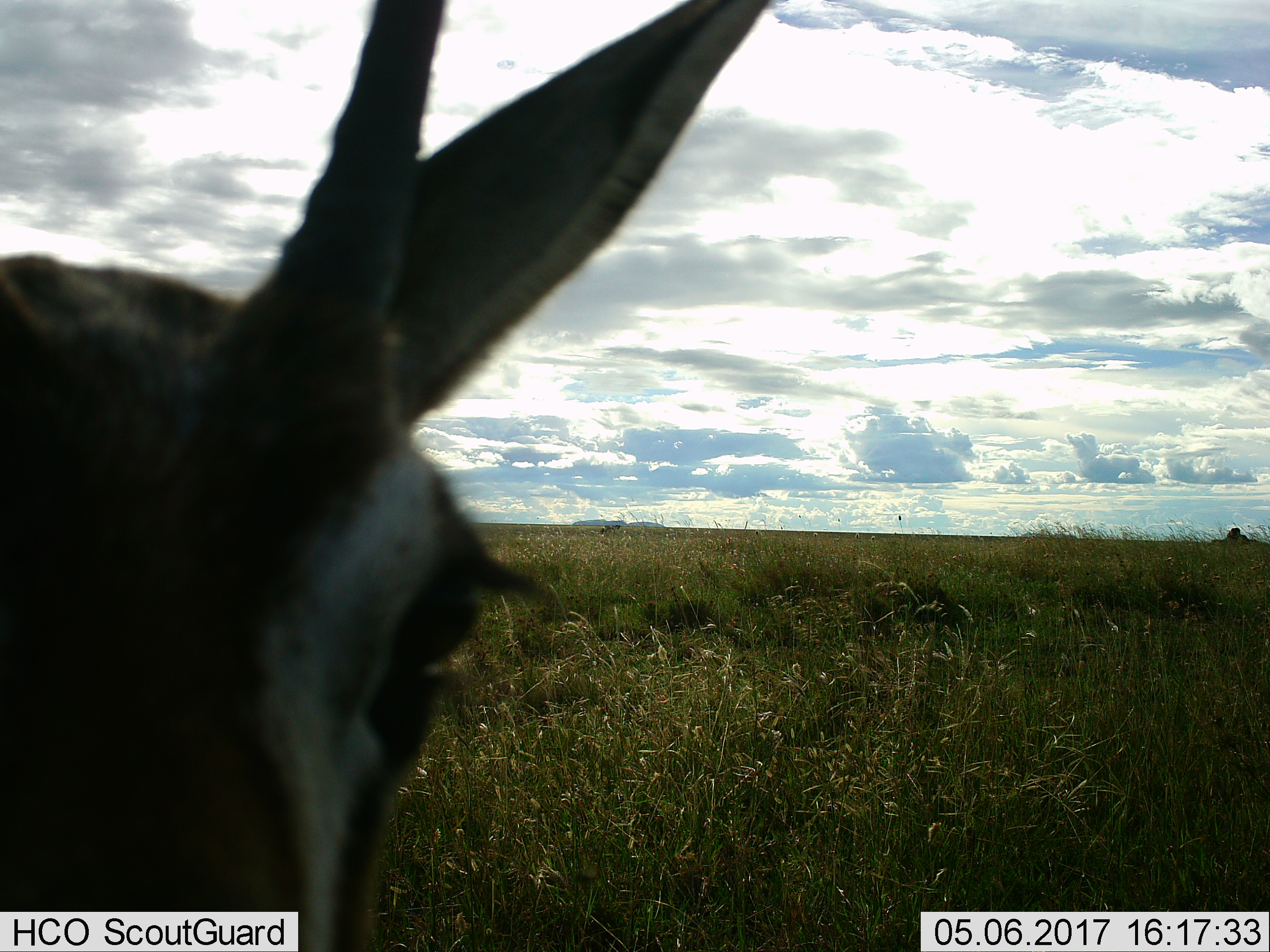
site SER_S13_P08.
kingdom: Animalia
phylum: Chordata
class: Mammalia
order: Artiodactyla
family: Bovidae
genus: Eudorcas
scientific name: Eudorcas thomsonii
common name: thomson's gazelle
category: gazellethomsons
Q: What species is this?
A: Gazellethomsons (thomson's gazelle) (Eudorcas thomsonii).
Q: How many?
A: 1.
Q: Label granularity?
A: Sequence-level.